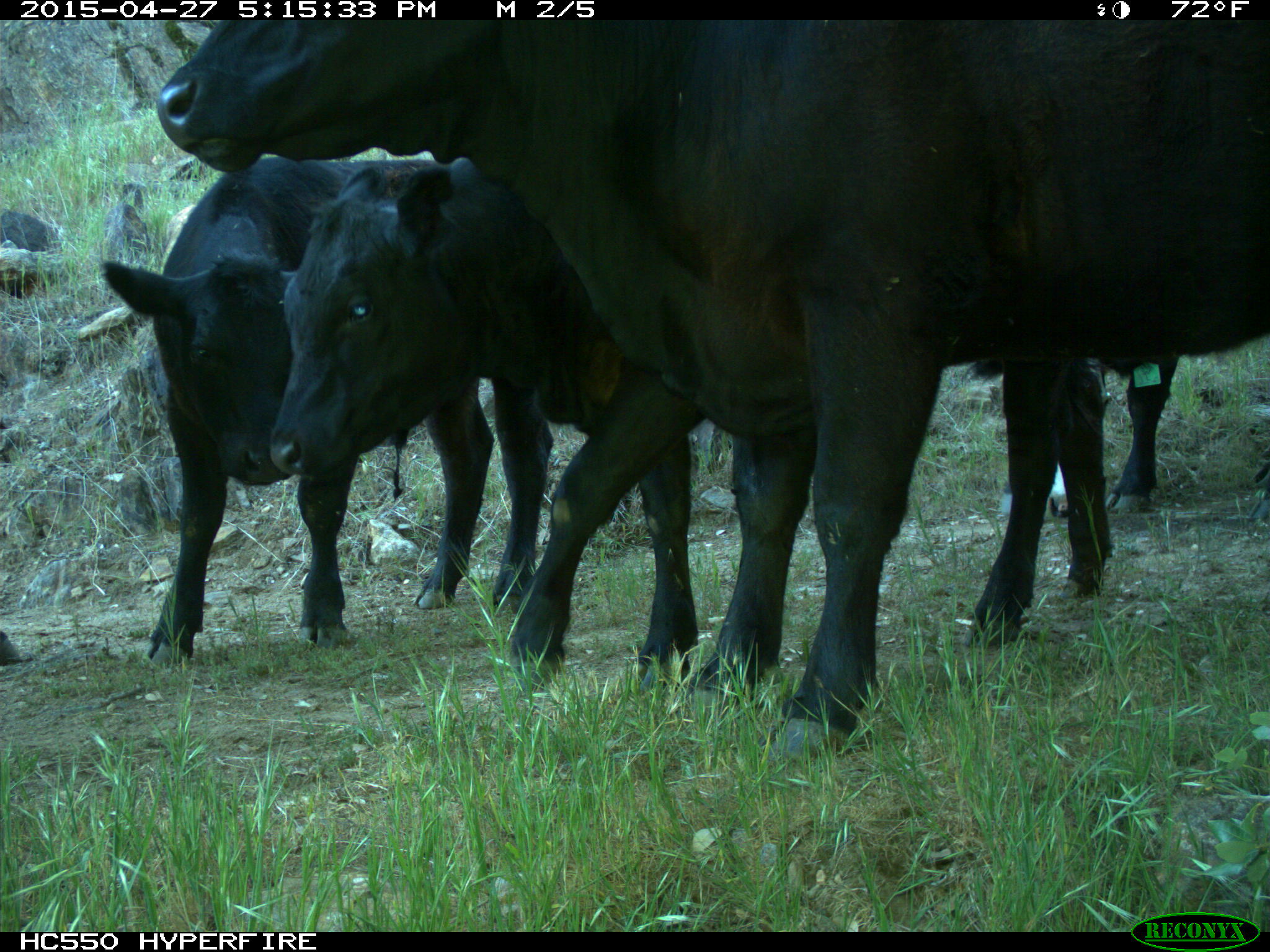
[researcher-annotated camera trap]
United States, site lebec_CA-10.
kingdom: Animalia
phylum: Chordata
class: Mammalia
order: Artiodactyla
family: Bovidae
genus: Bos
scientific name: Bos taurus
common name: domestic cow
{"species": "Bos taurus (domestic cow)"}